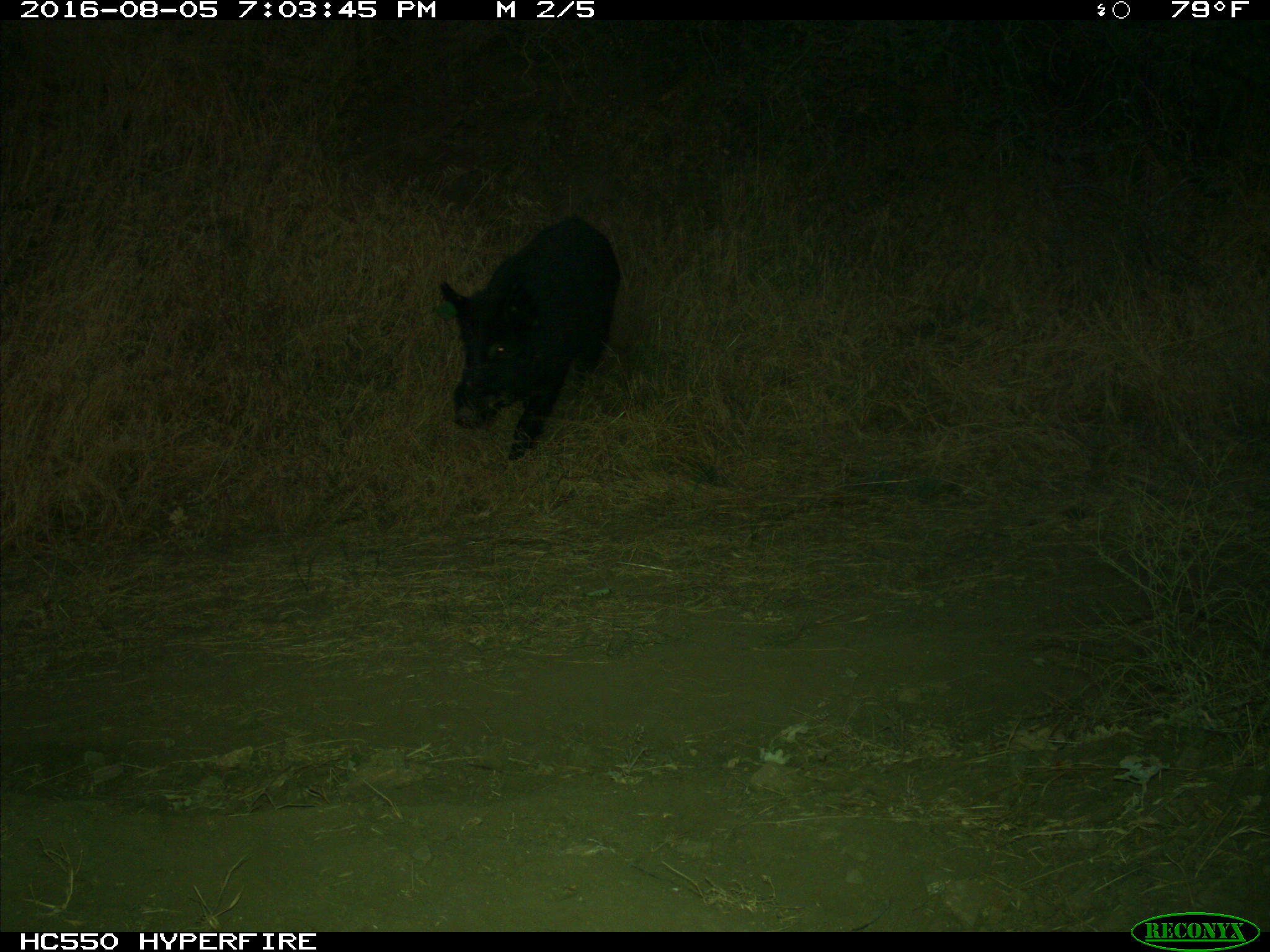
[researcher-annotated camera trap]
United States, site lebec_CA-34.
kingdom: Animalia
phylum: Chordata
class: Mammalia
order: Artiodactyla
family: Suidae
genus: Sus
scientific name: Sus scrofa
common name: wild boar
Sus scrofa (wild boar).